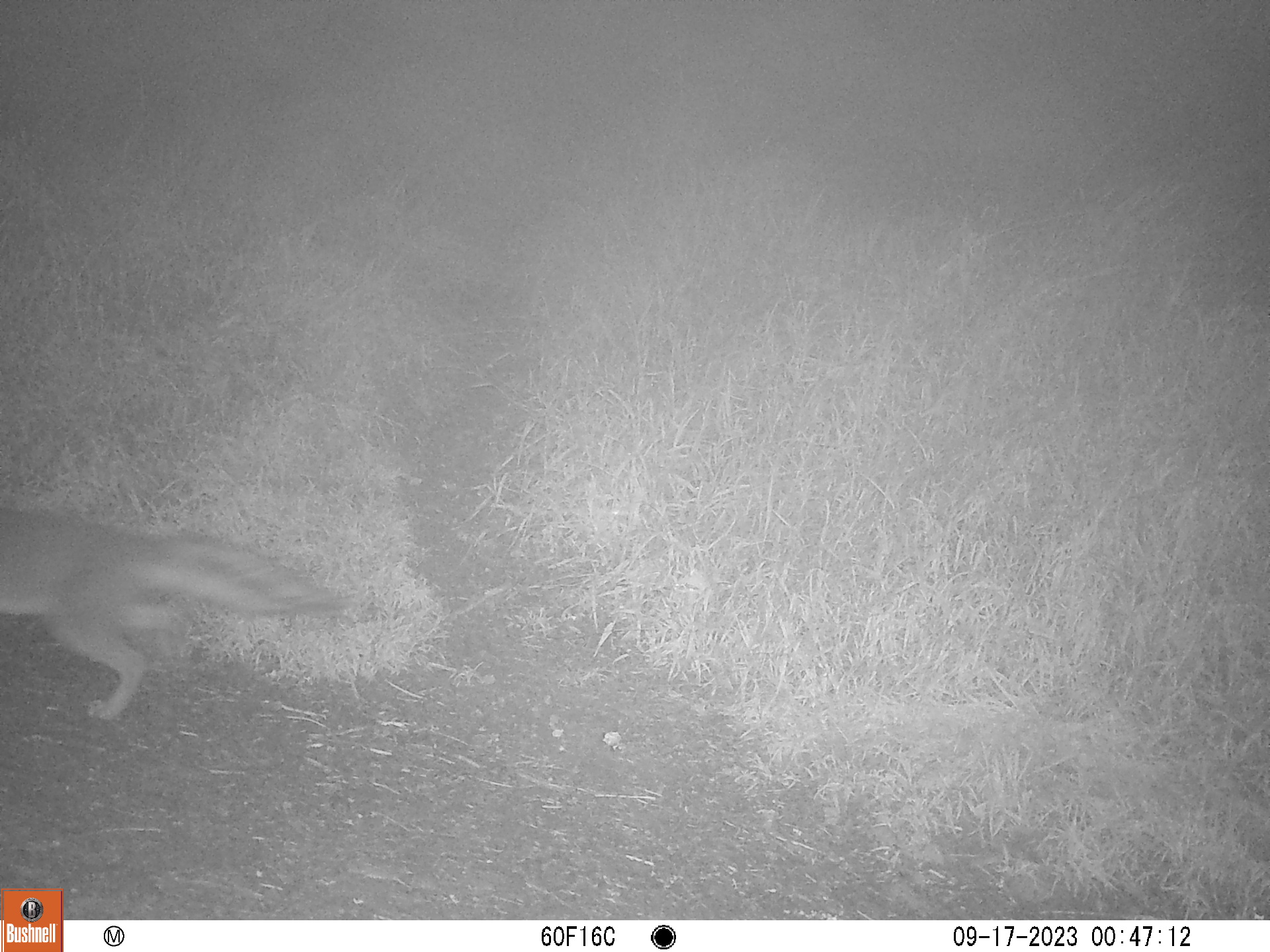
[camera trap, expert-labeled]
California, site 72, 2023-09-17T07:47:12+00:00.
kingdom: Animalia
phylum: Chordata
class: Mammalia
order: Carnivora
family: Canidae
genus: Urocyon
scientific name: Urocyon cinereoargenteus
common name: gray fox